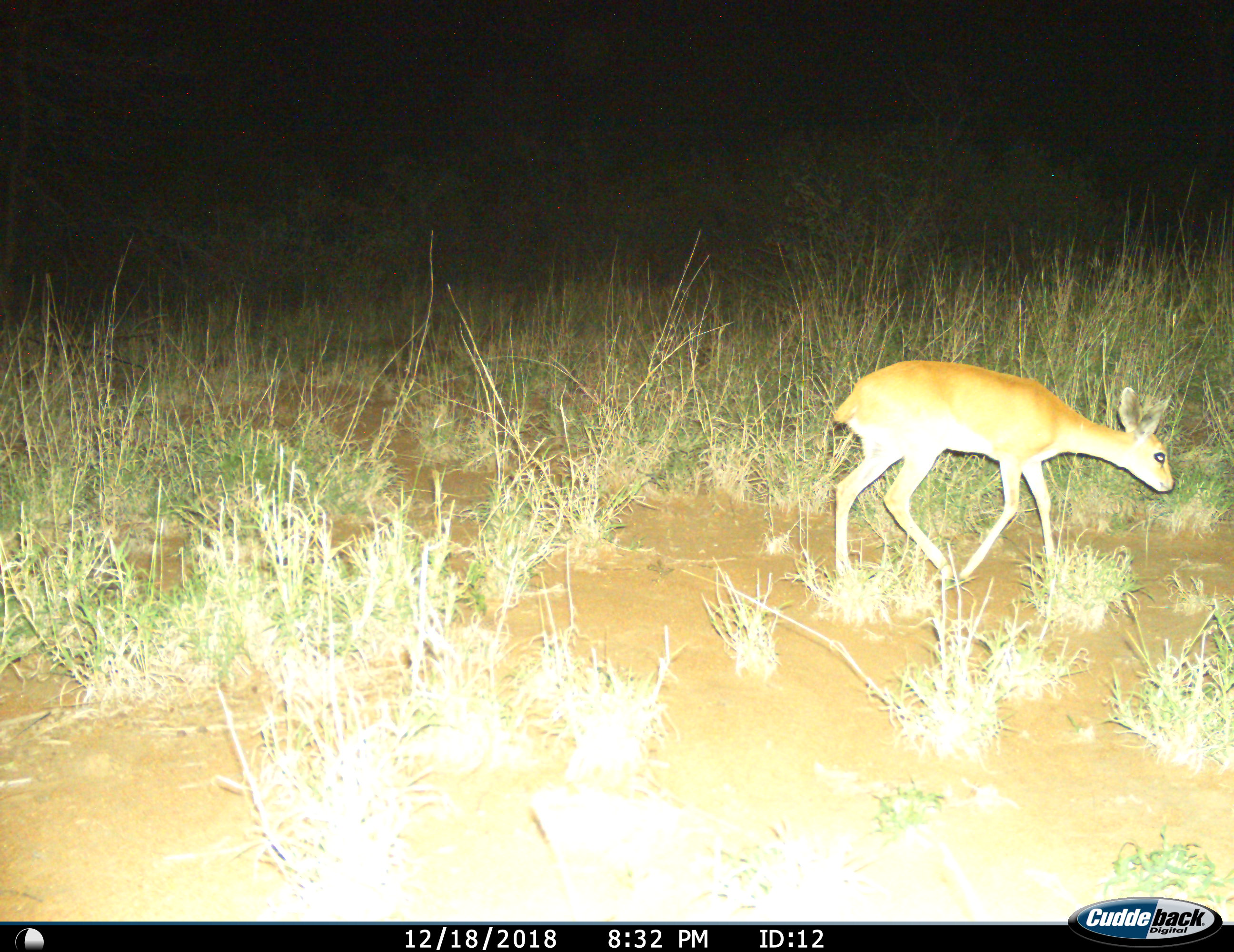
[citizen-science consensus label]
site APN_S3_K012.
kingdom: Animalia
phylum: Chordata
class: Mammalia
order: Artiodactyla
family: Bovidae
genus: Raphicerus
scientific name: Raphicerus campestris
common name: steenbok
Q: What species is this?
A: Steenbok (Raphicerus campestris).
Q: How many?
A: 1.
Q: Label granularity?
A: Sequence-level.